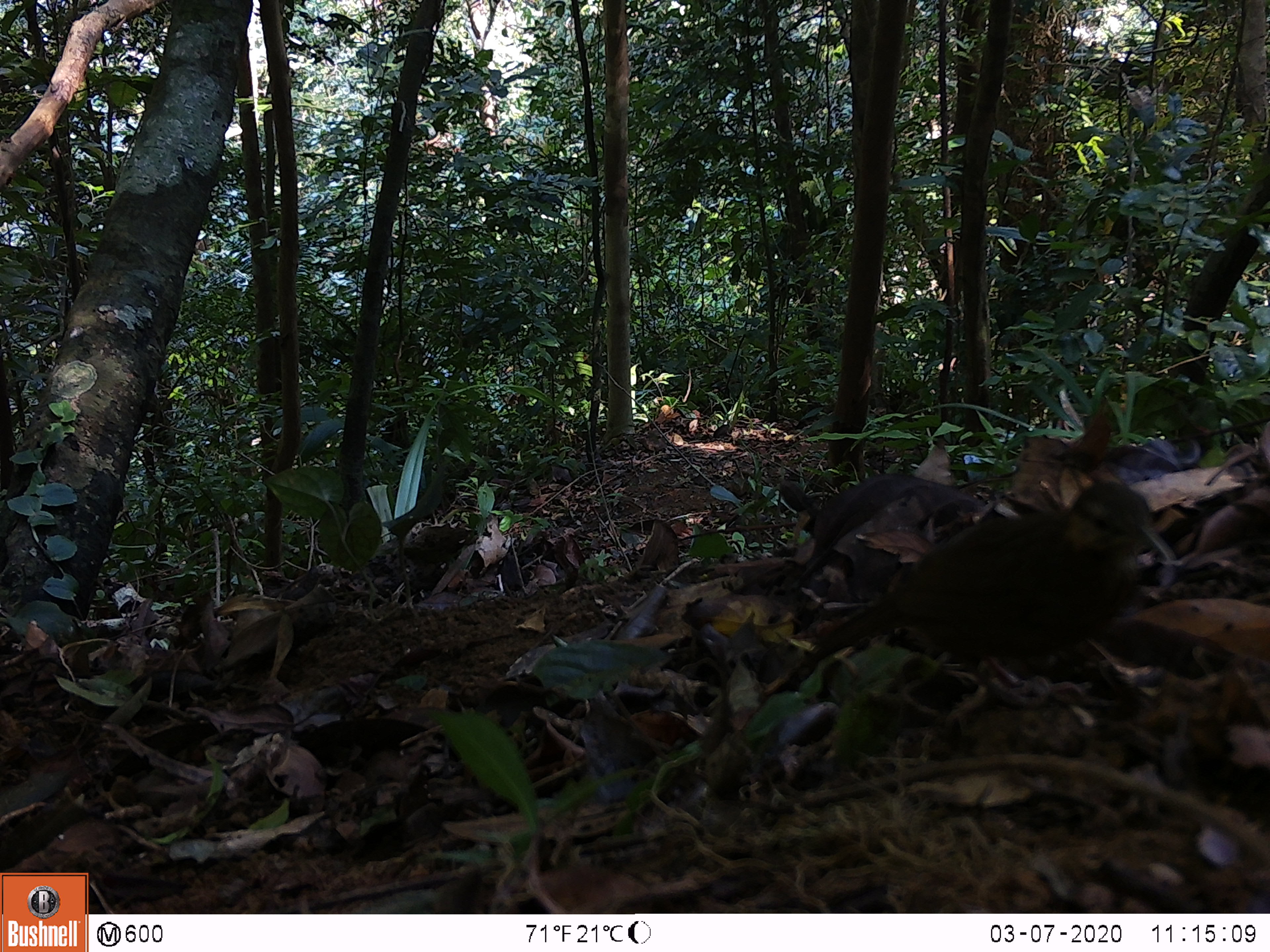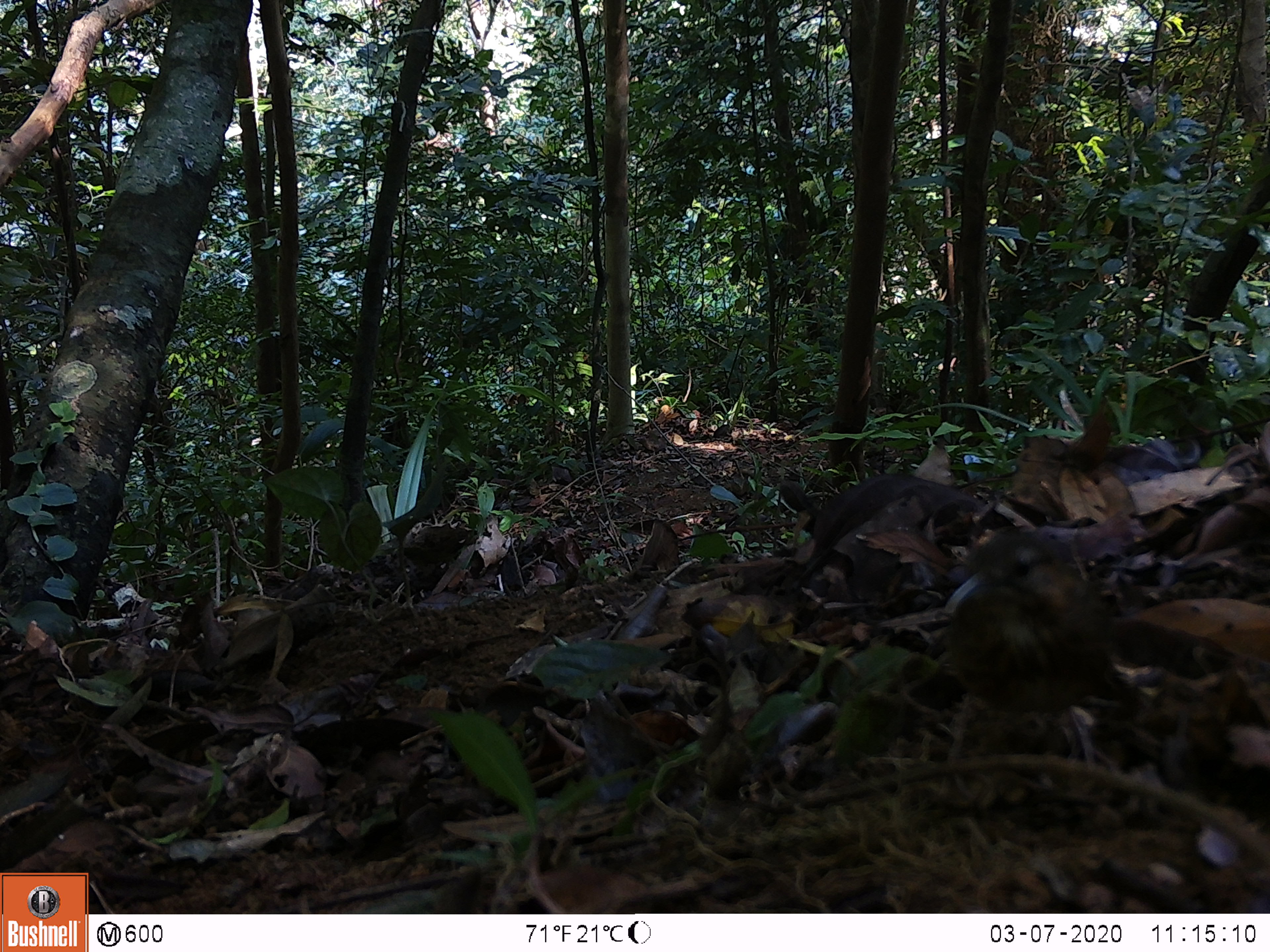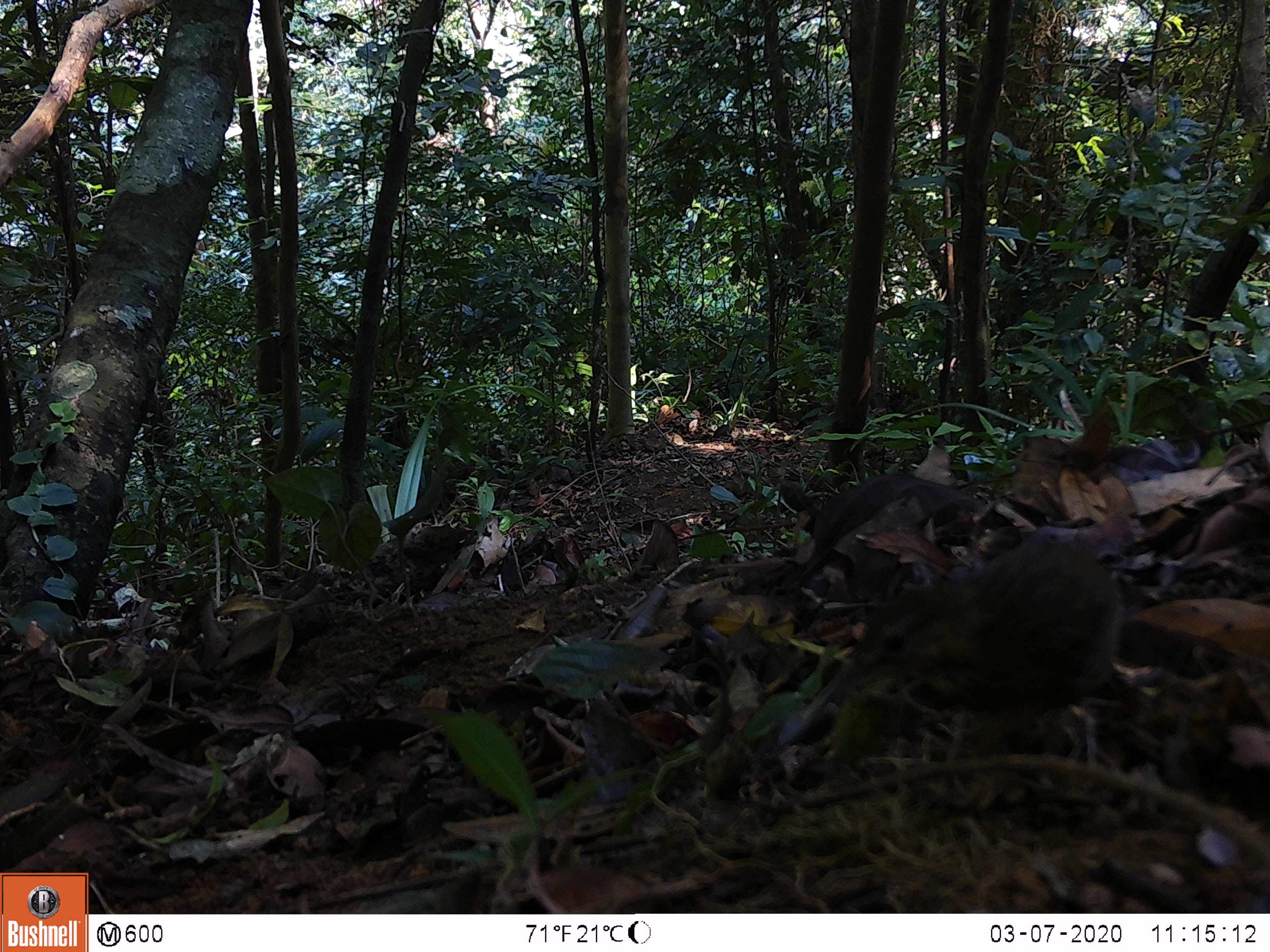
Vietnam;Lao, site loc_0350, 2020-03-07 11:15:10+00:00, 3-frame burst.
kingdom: Animalia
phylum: Chordata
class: Aves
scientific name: Aves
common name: bird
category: unidentified bird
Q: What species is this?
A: Unidentified bird (bird) (Aves).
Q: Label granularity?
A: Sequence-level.